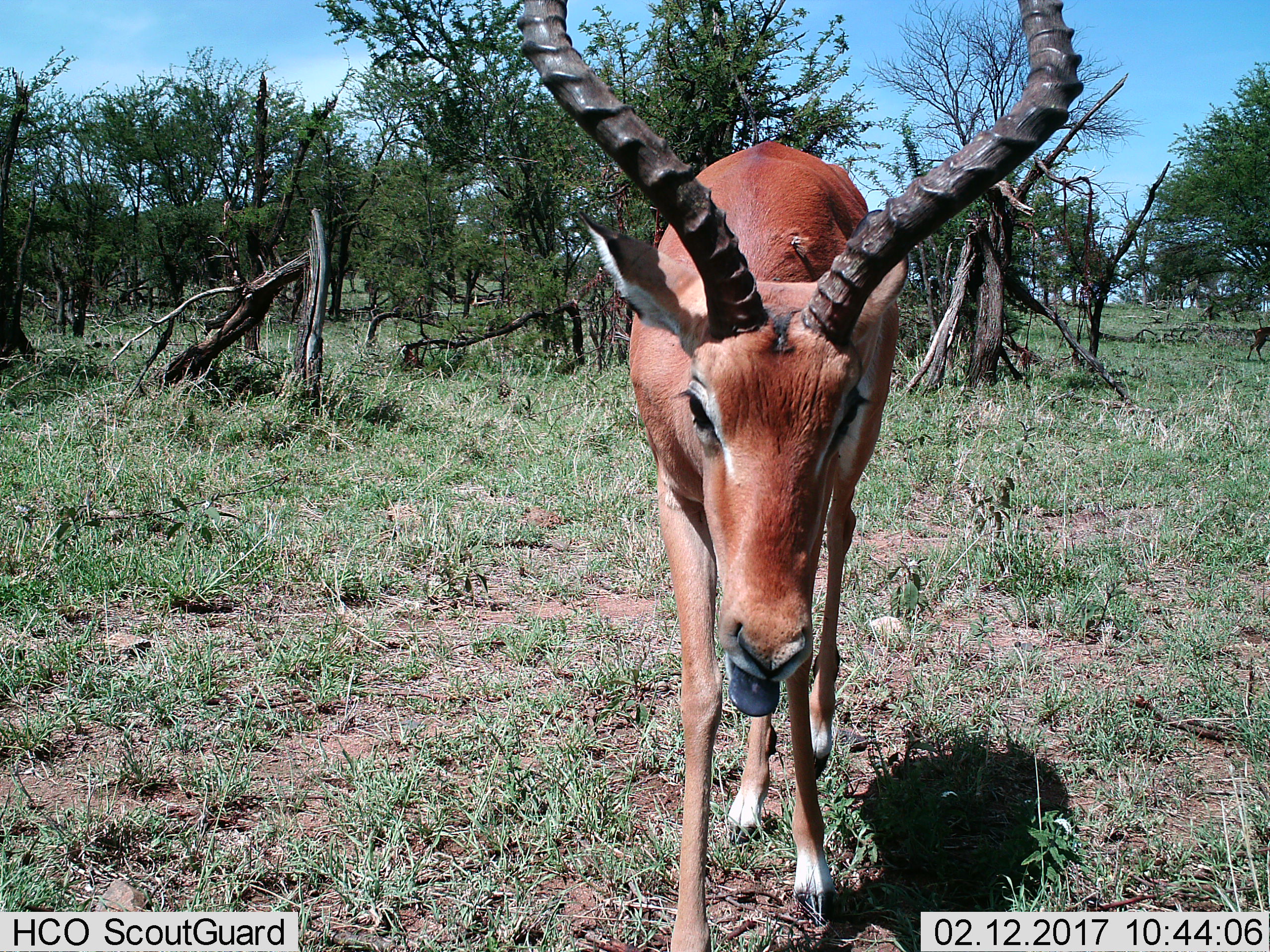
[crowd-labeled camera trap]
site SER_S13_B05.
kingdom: Animalia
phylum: Chordata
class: Mammalia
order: Artiodactyla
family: Bovidae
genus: Aepyceros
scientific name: Aepyceros melampus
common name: impala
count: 1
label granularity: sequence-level